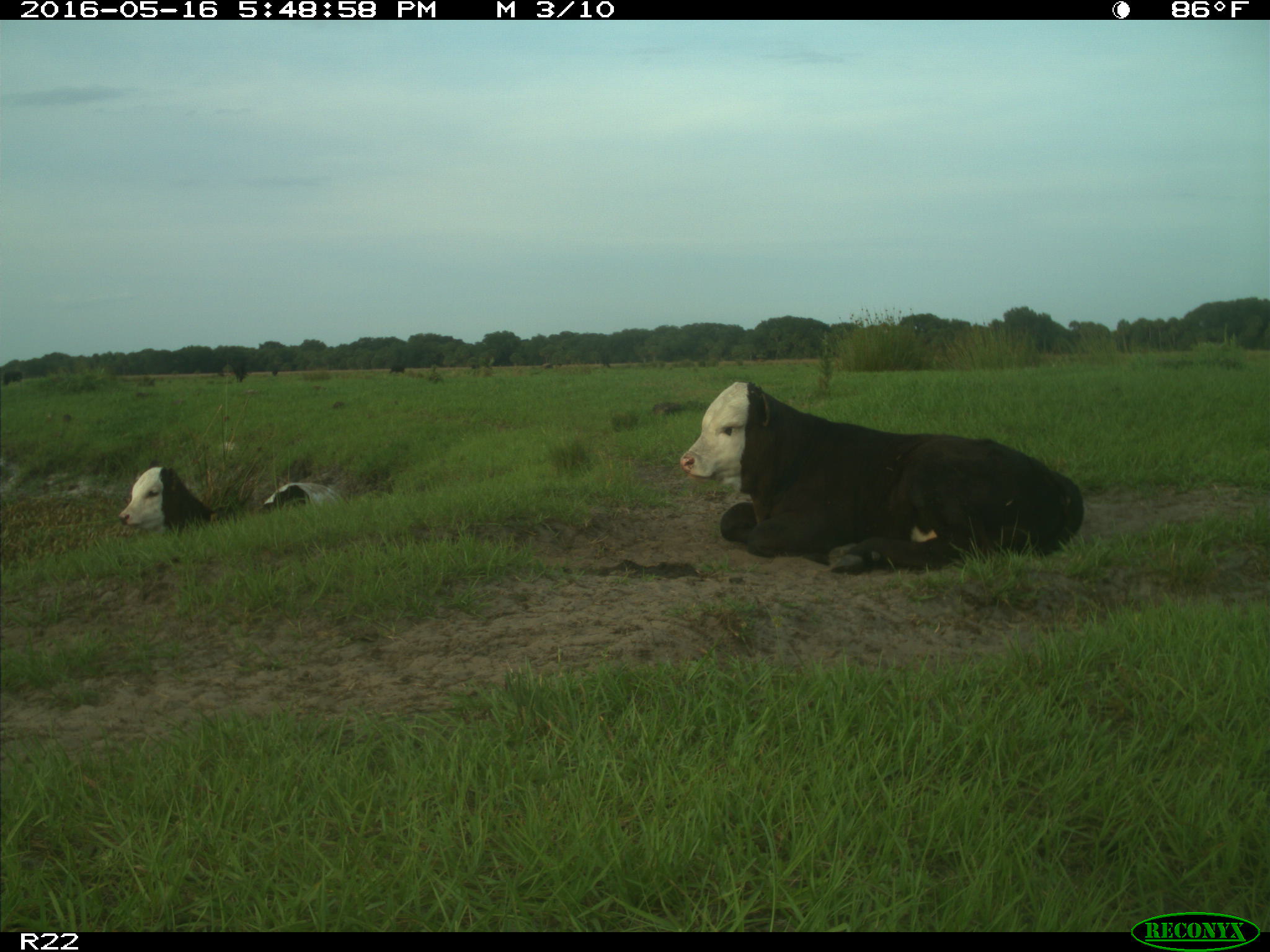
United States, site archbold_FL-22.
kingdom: Animalia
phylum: Chordata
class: Mammalia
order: Artiodactyla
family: Bovidae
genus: Bos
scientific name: Bos taurus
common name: domestic cow